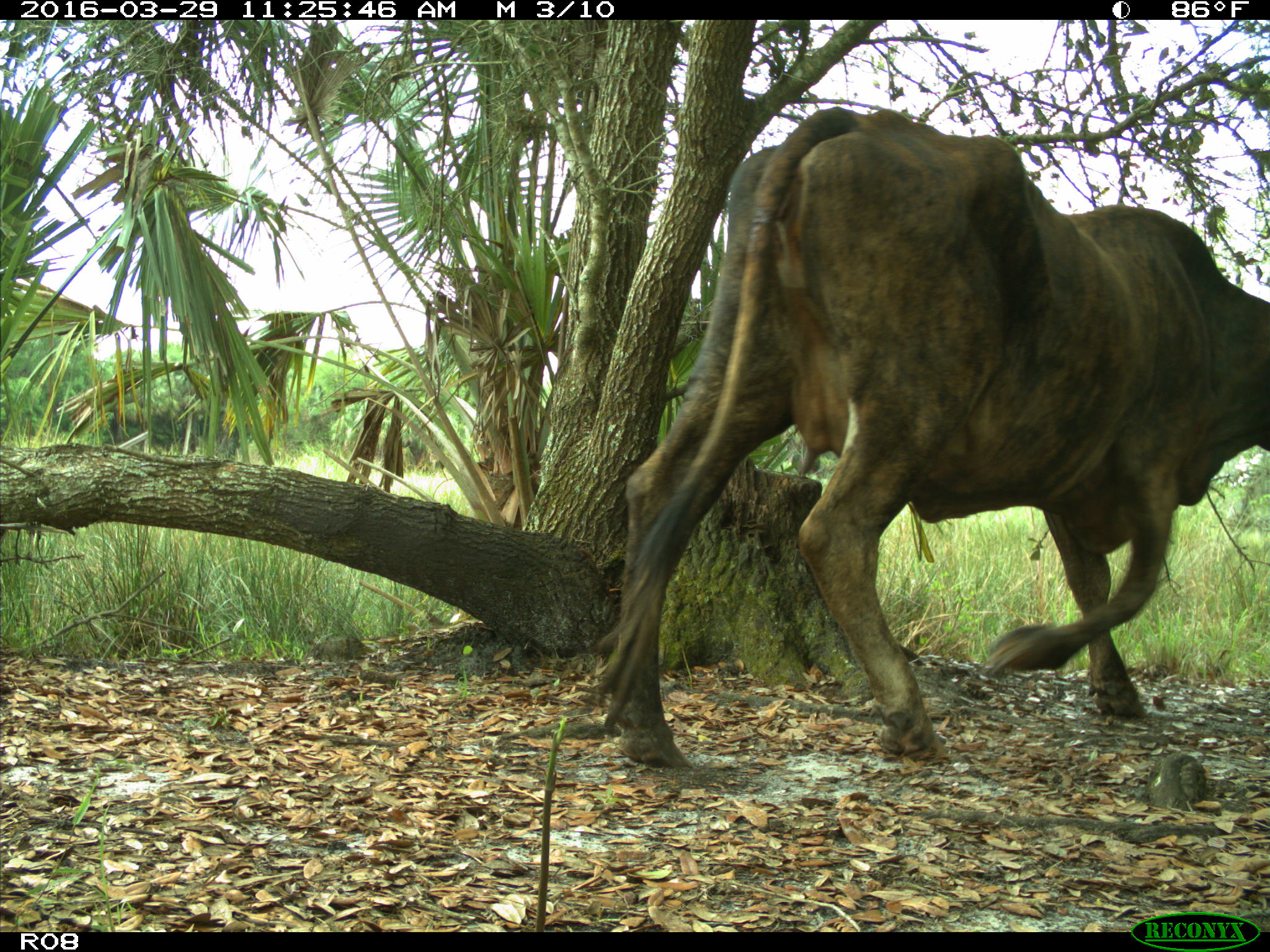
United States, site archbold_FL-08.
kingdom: Animalia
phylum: Chordata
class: Mammalia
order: Artiodactyla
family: Bovidae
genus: Bos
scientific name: Bos taurus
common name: domestic cow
Bos taurus (domestic cow).